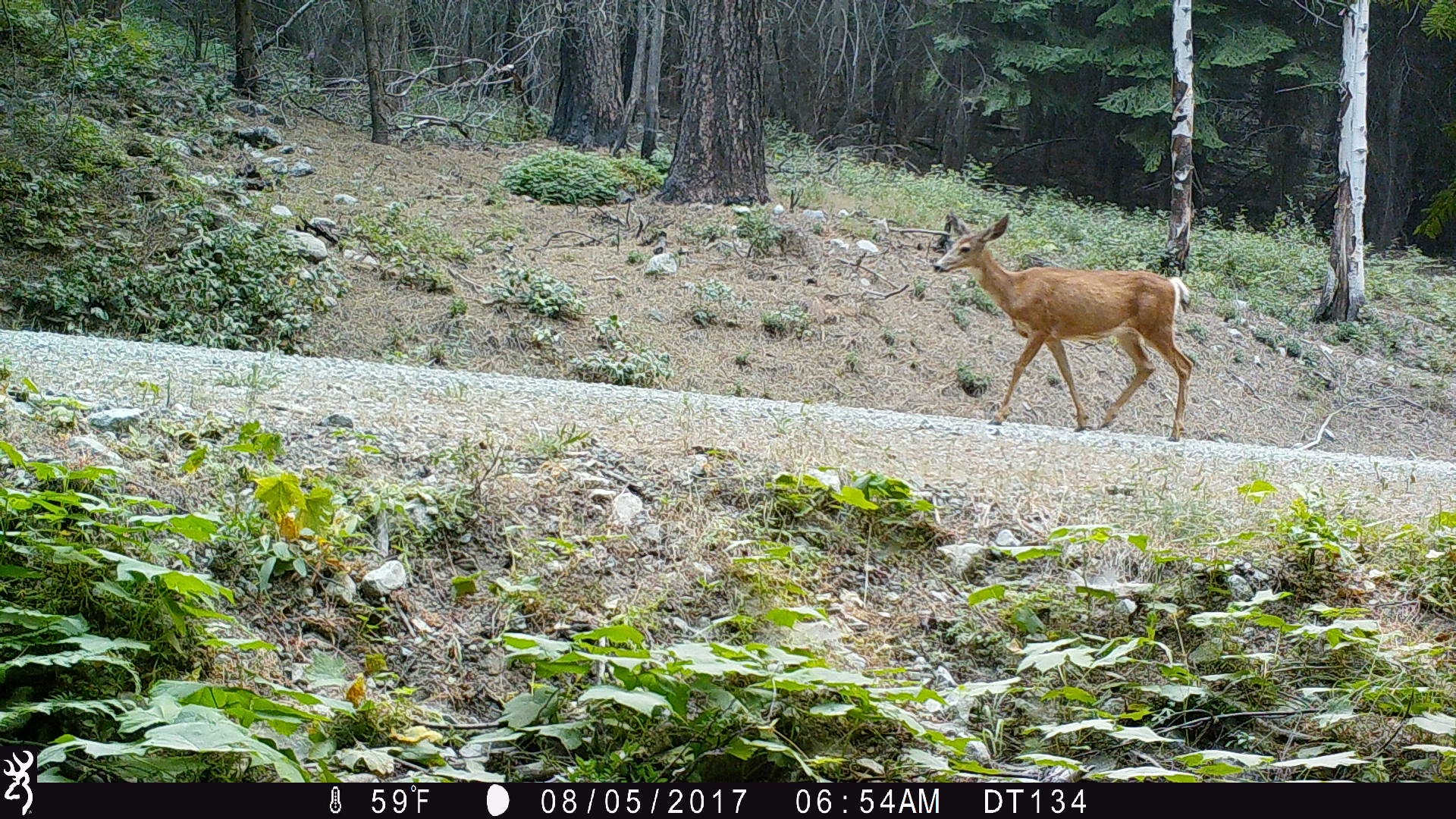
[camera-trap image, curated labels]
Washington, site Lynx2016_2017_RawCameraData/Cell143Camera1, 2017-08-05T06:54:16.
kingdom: Animalia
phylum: Chordata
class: Mammalia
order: Artiodactyla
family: Cervidae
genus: Odocoileus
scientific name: Odocoileus hemionus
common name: mule deer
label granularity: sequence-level